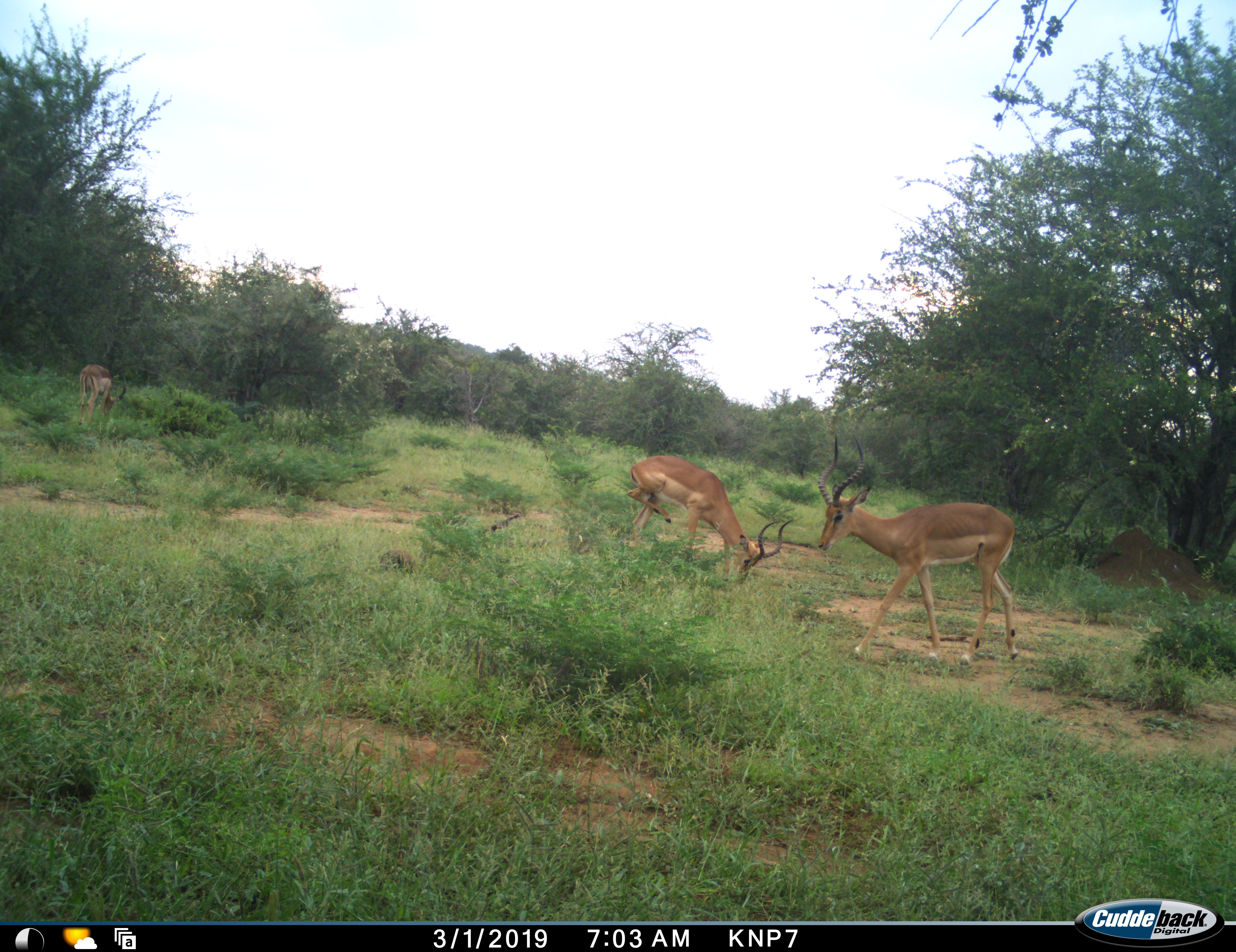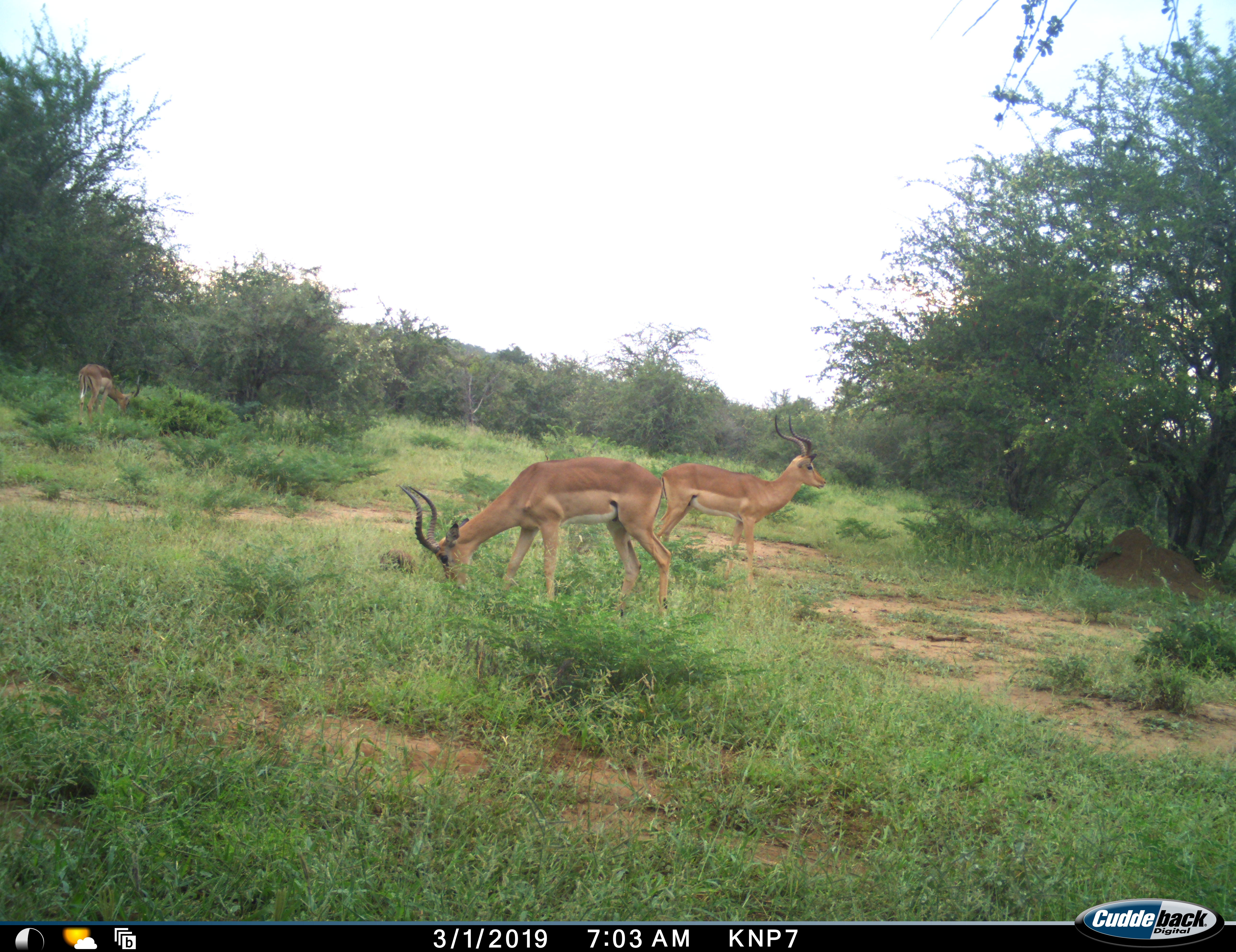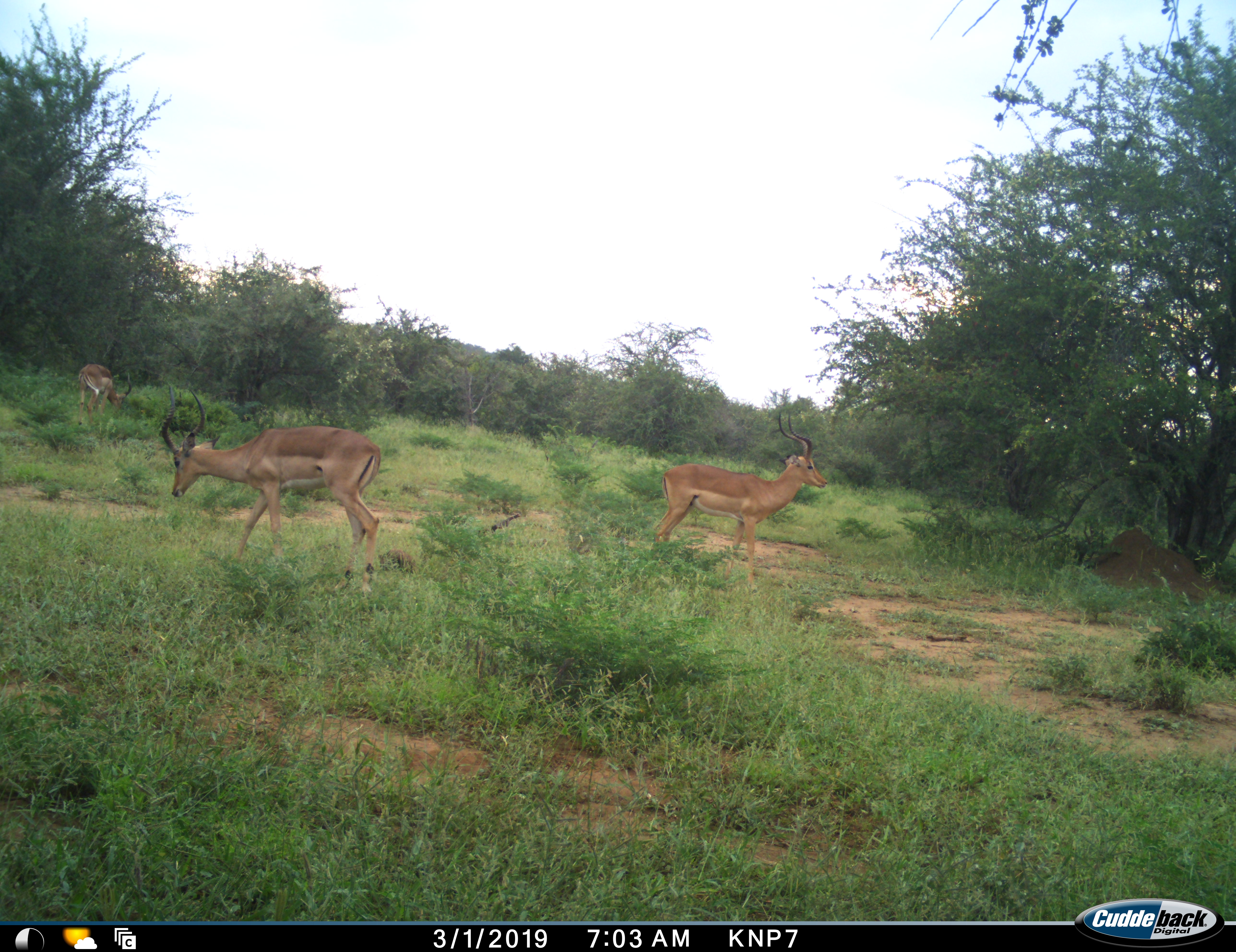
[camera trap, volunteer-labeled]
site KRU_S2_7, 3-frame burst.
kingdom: Animalia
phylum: Chordata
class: Mammalia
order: Artiodactyla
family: Bovidae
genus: Aepyceros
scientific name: Aepyceros melampus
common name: impala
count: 3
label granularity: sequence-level